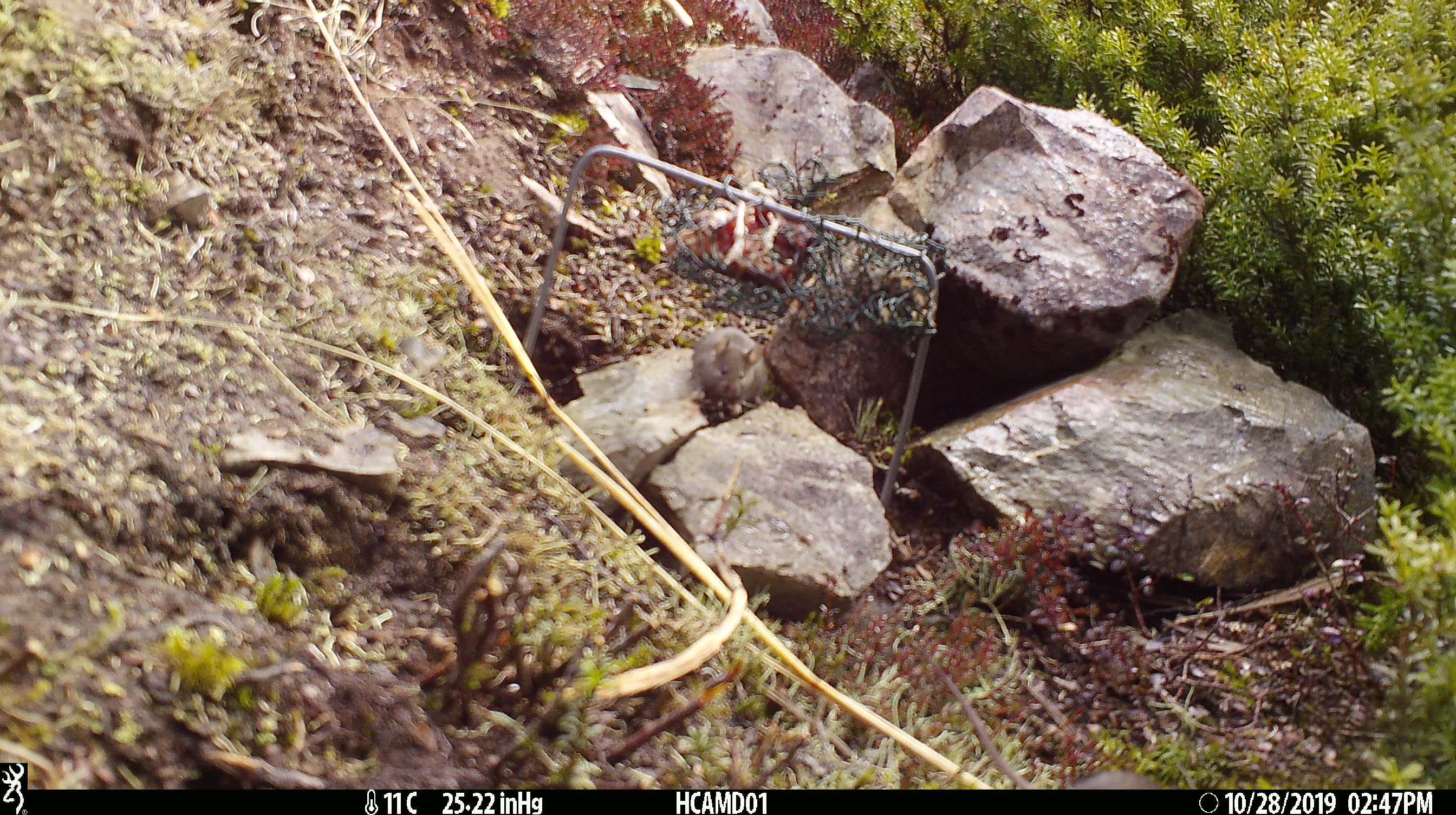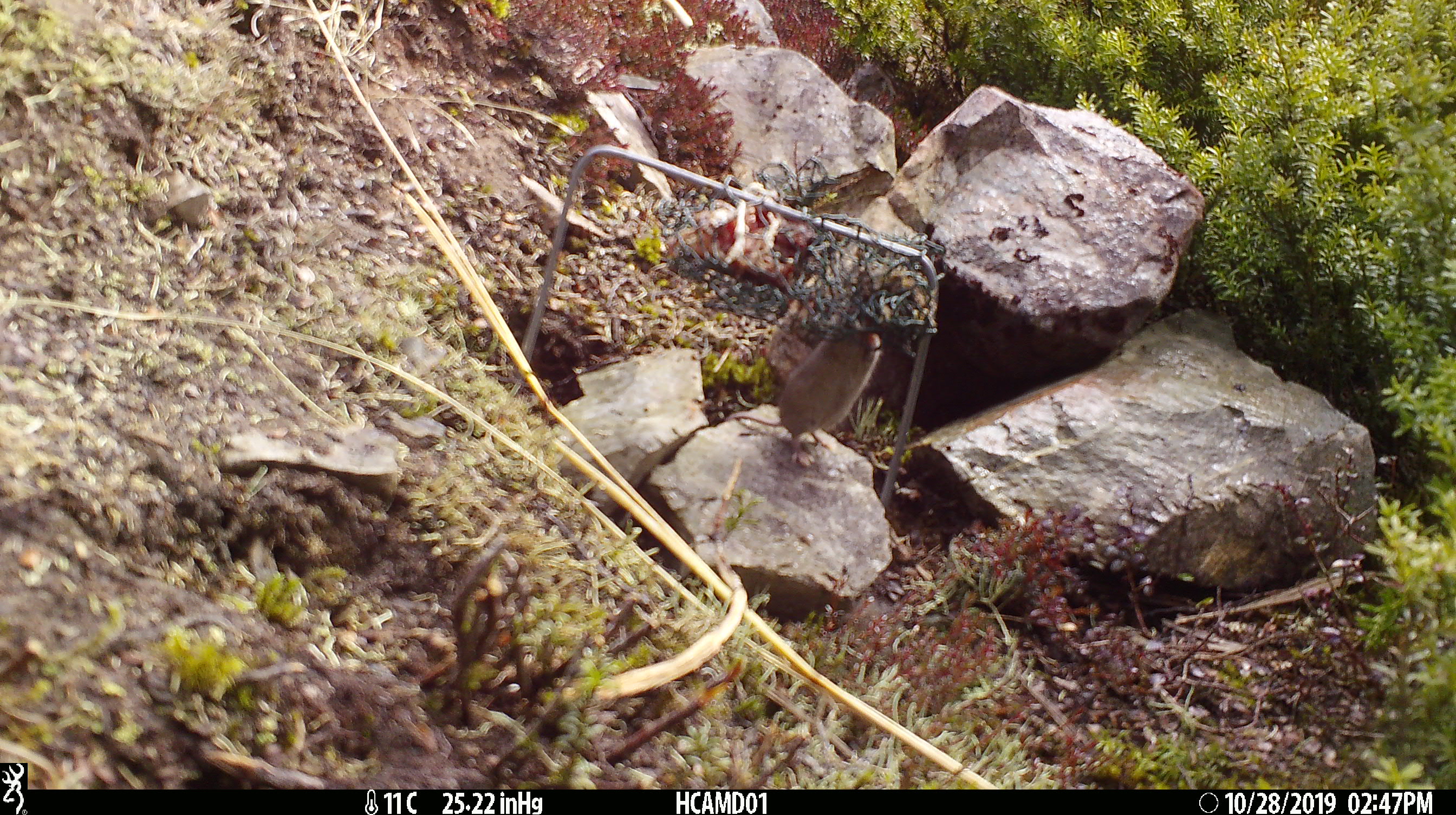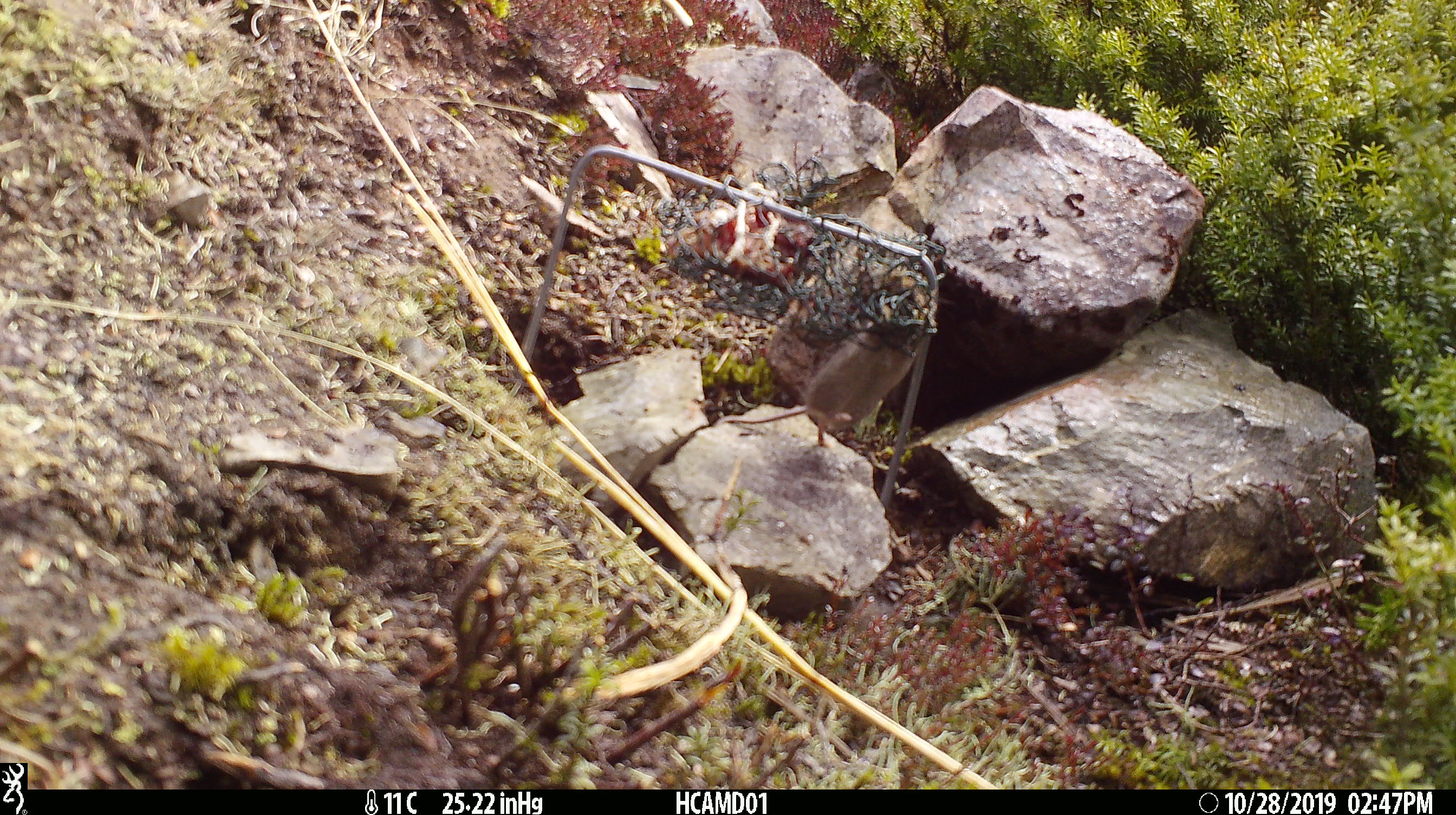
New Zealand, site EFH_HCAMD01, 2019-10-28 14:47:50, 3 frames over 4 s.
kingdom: Animalia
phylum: Chordata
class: Mammalia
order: Rodentia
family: Muridae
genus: Mus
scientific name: Mus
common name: mouse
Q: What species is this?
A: Mouse (Mus).